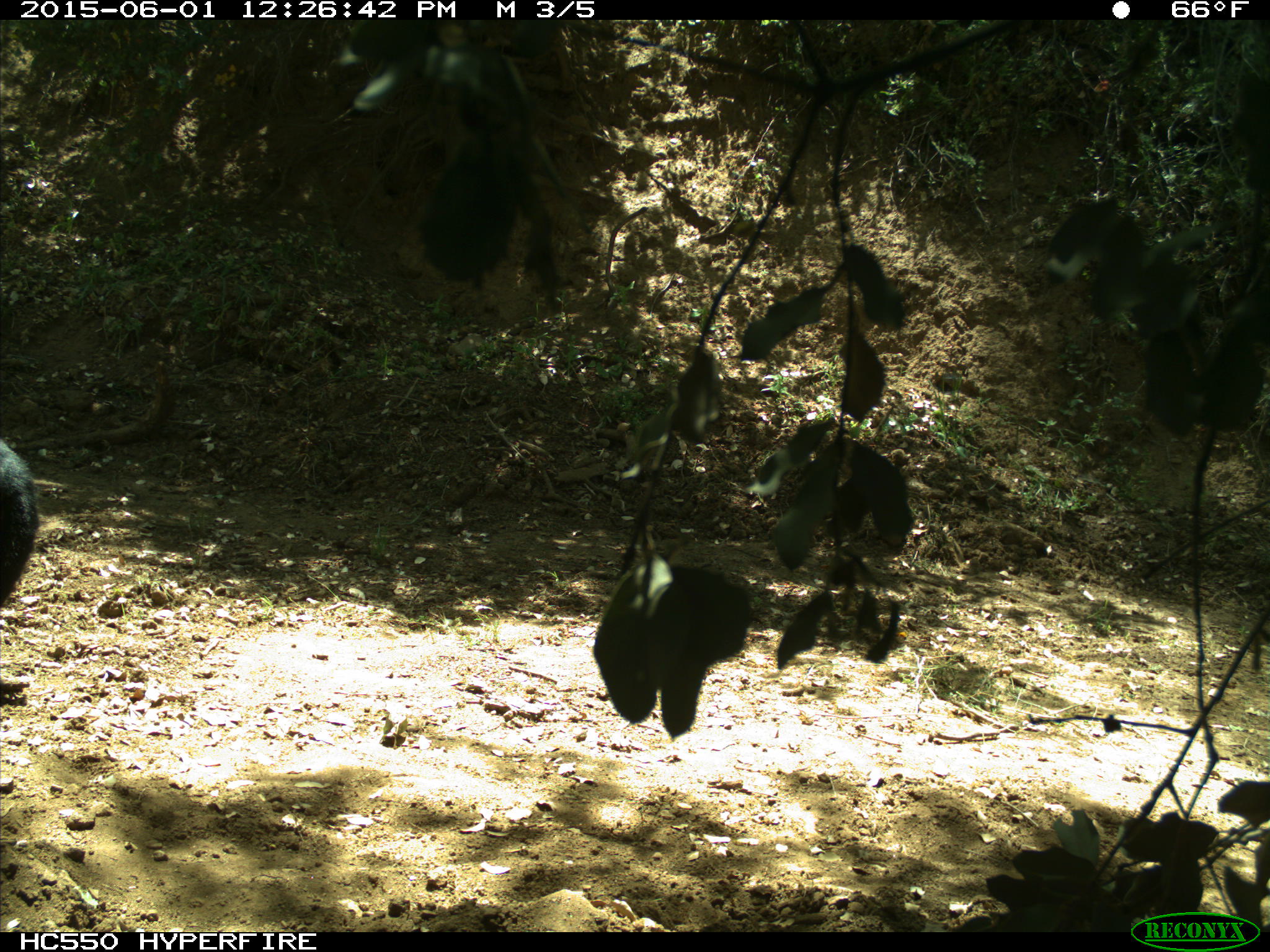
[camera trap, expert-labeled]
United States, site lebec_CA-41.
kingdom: Animalia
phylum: Chordata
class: Mammalia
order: Artiodactyla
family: Bovidae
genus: Bos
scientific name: Bos taurus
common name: domestic cow